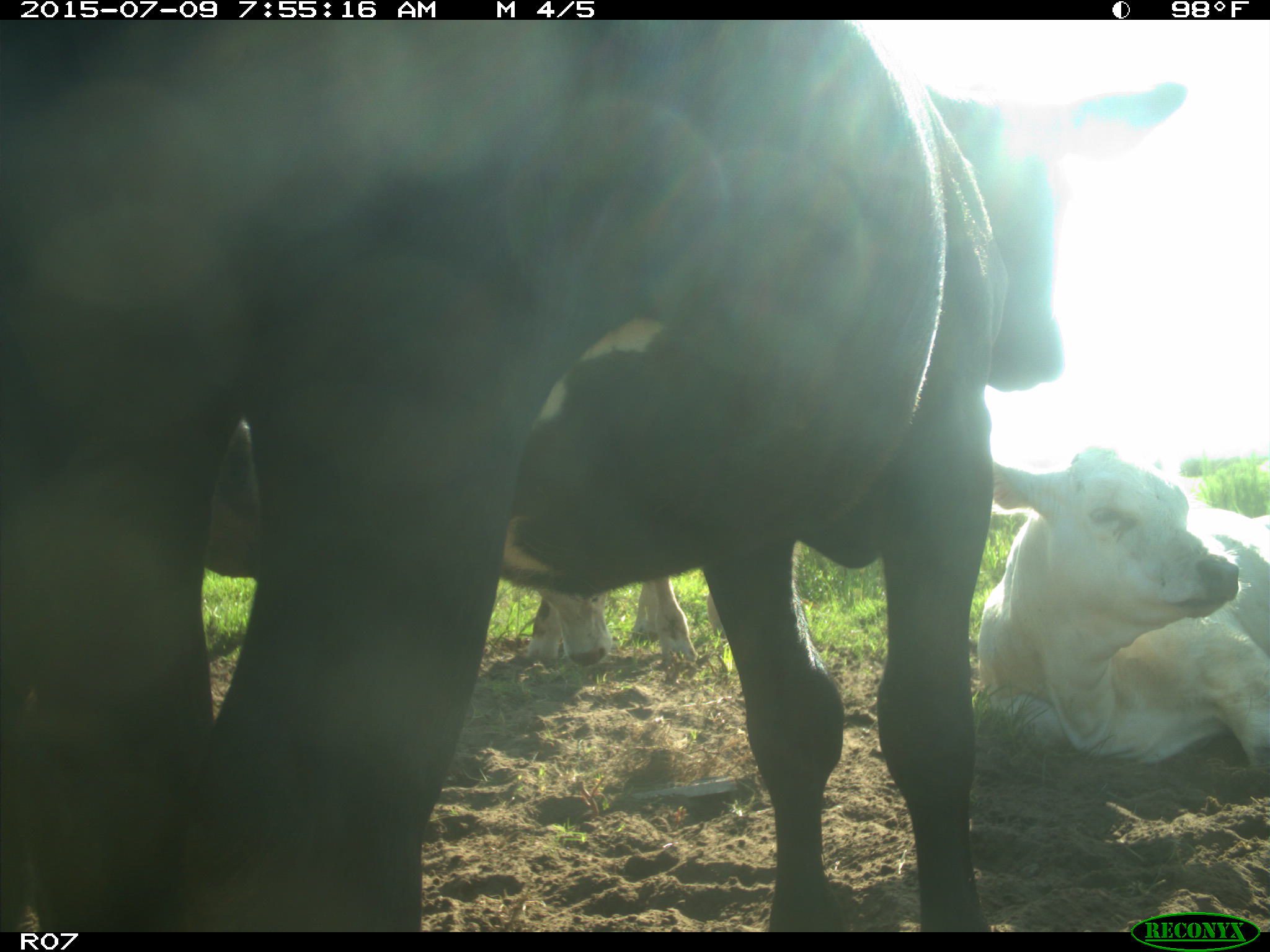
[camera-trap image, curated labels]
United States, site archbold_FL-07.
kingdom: Animalia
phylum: Chordata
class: Mammalia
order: Artiodactyla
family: Bovidae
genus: Bos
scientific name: Bos taurus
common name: domestic cow